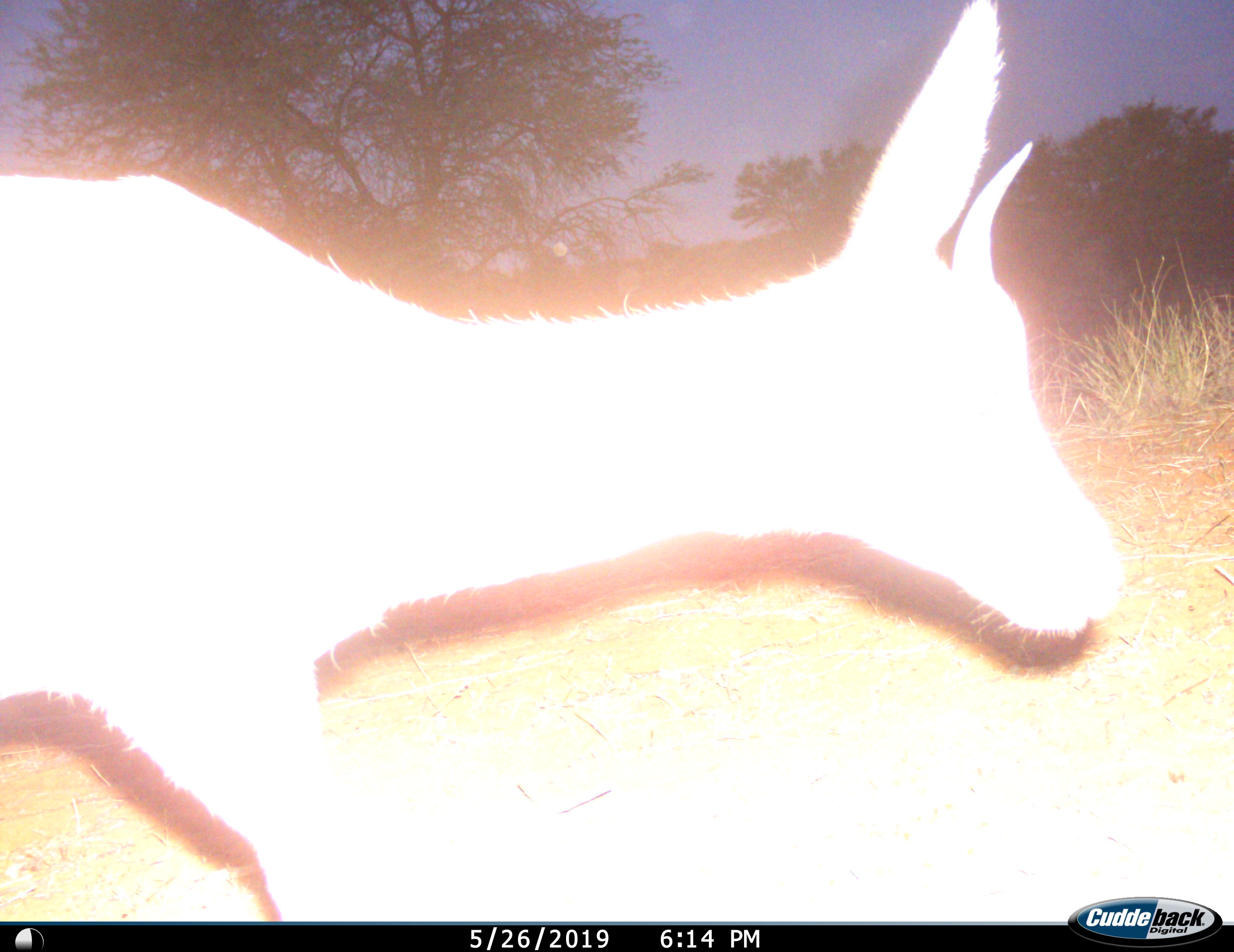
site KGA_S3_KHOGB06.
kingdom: Animalia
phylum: Chordata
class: Mammalia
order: Artiodactyla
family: Bovidae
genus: Antidorcas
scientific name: Antidorcas marsupialis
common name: springbok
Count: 1.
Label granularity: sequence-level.